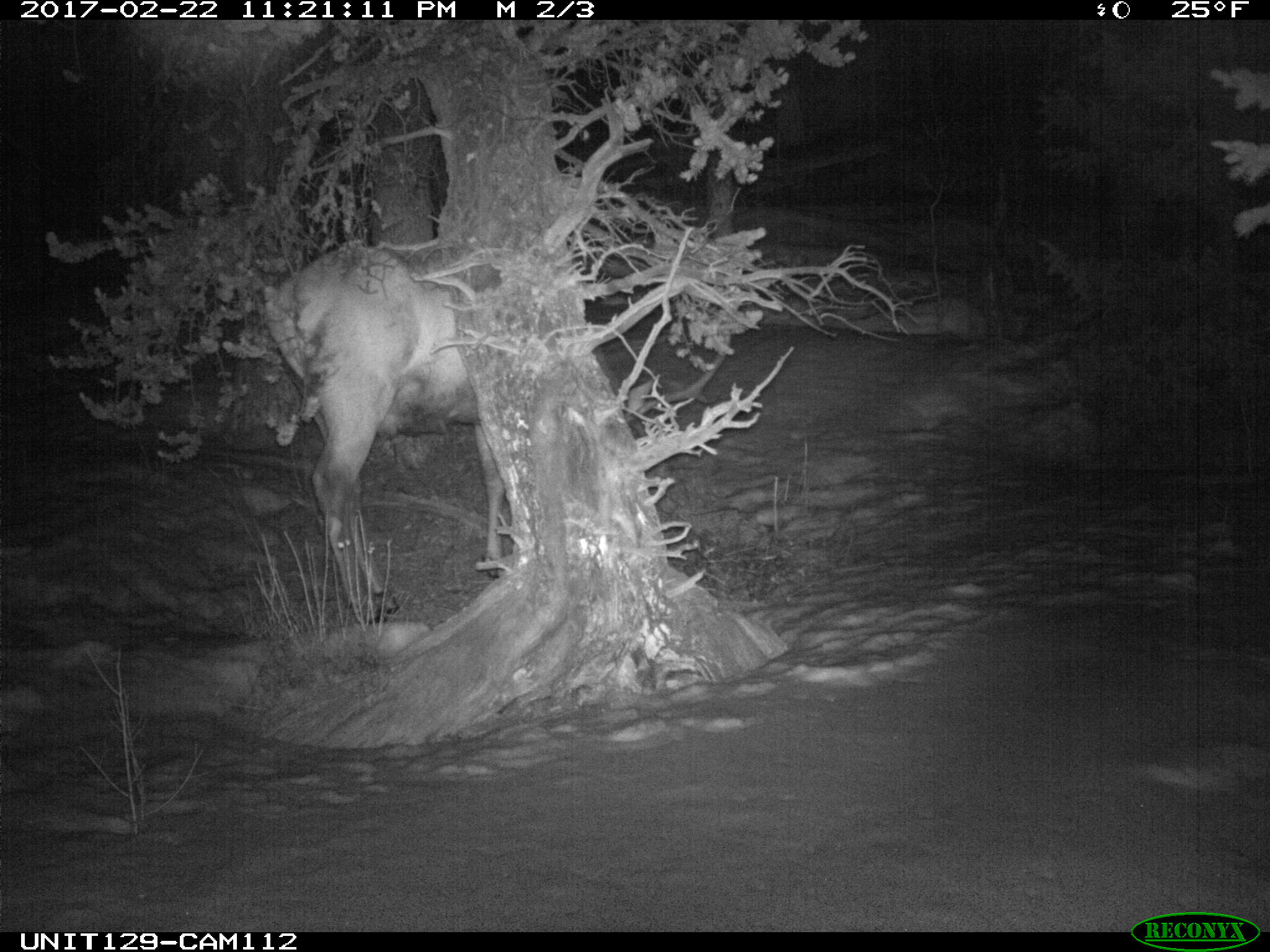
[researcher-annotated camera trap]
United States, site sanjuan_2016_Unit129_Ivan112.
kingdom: Animalia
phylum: Chordata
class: Mammalia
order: Artiodactyla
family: Cervidae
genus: Cervus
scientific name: Cervus elaphus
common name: red deer